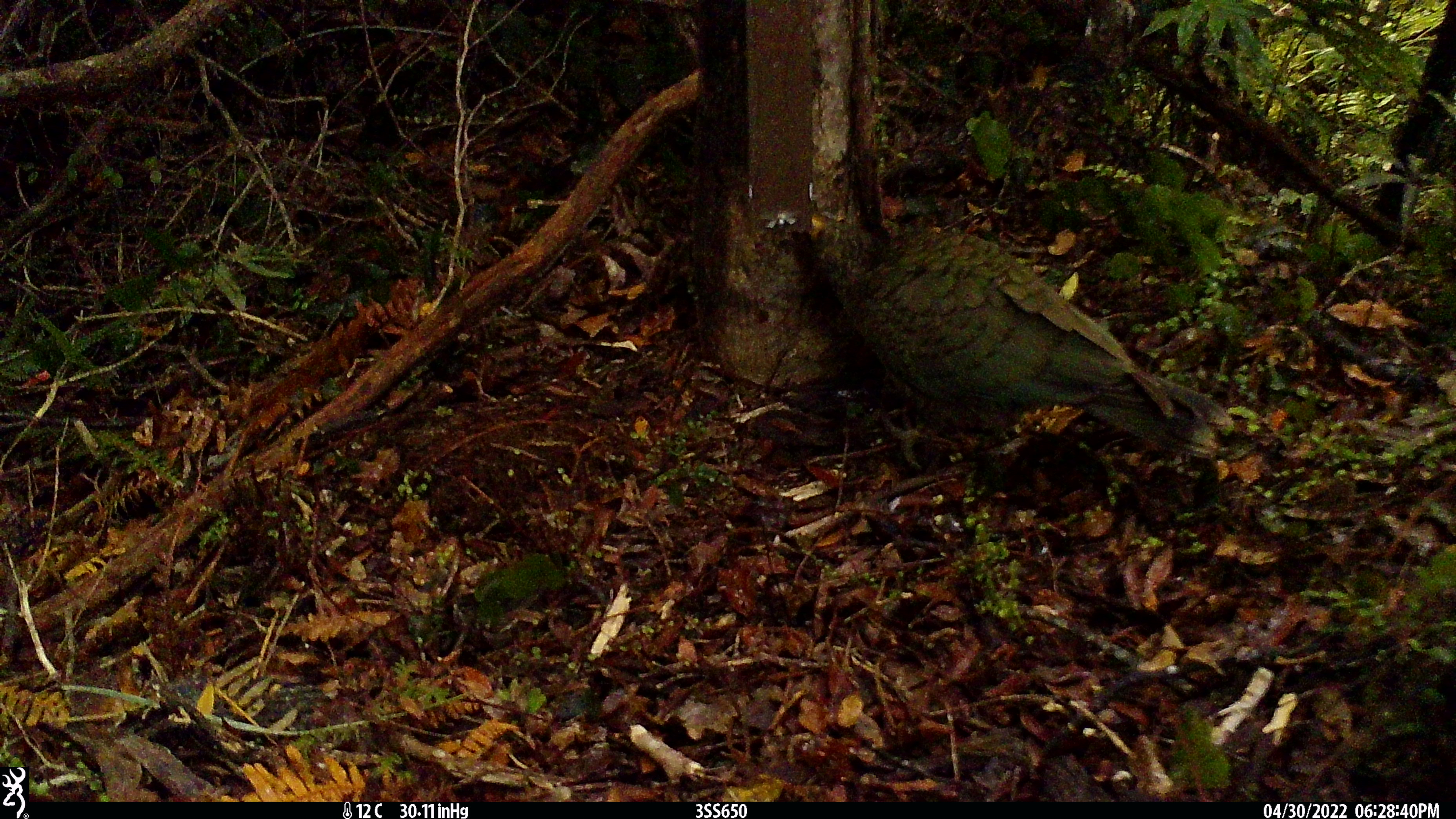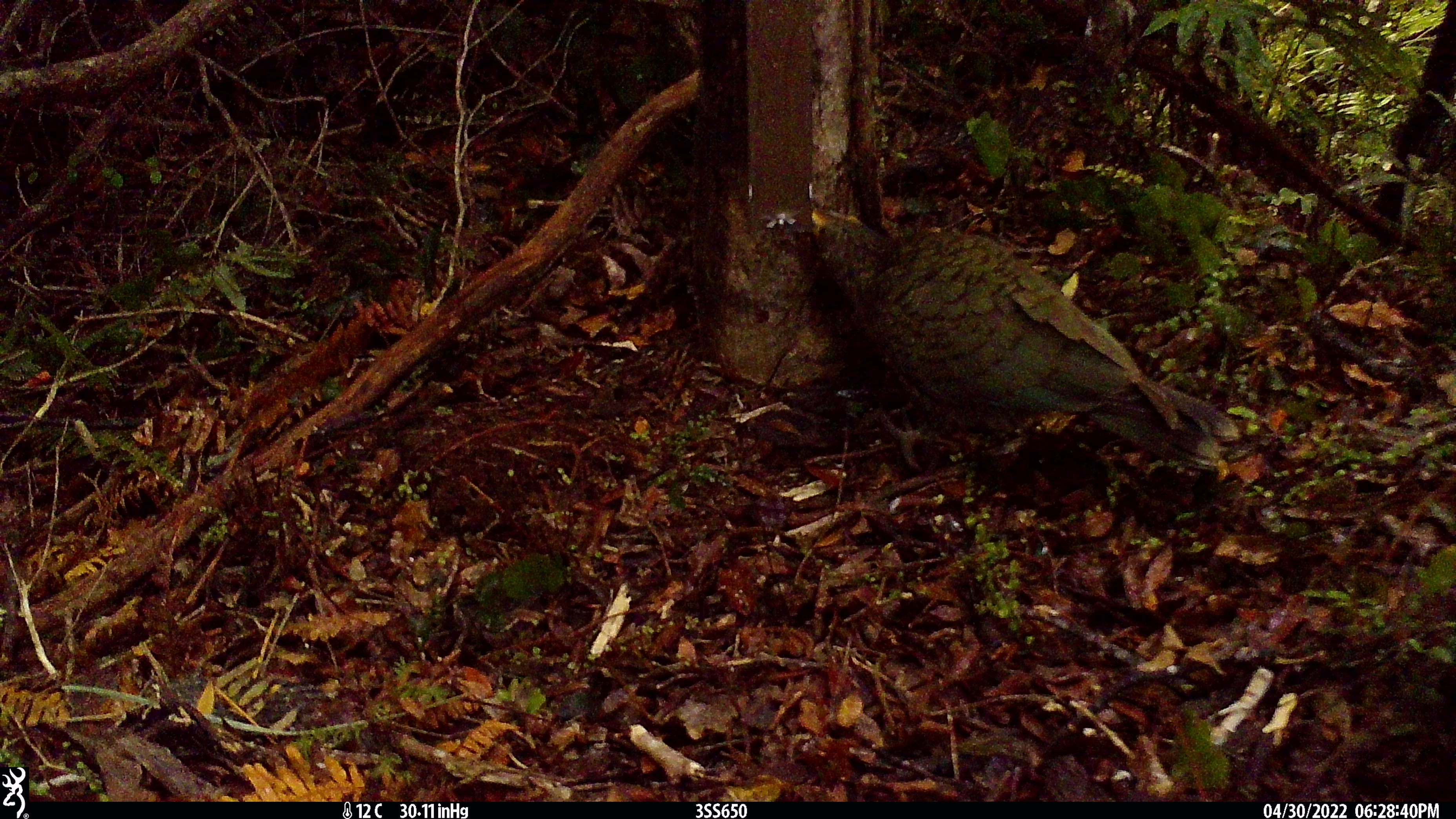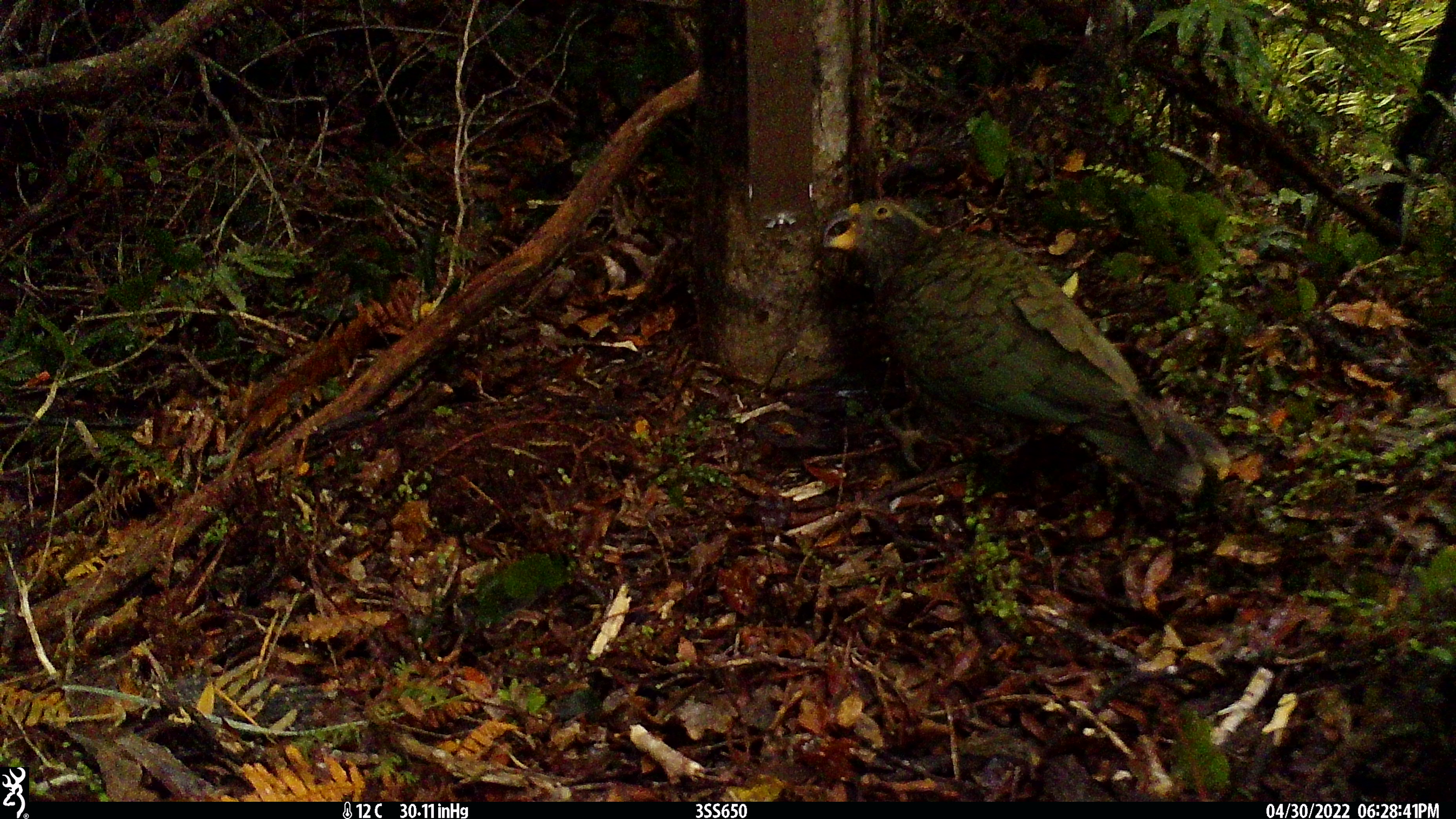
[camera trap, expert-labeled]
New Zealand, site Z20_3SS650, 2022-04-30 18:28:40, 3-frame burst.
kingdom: Animalia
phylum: Chordata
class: Aves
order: Psittaciformes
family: Strigopidae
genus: Nestor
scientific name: Nestor notabilis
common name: kea